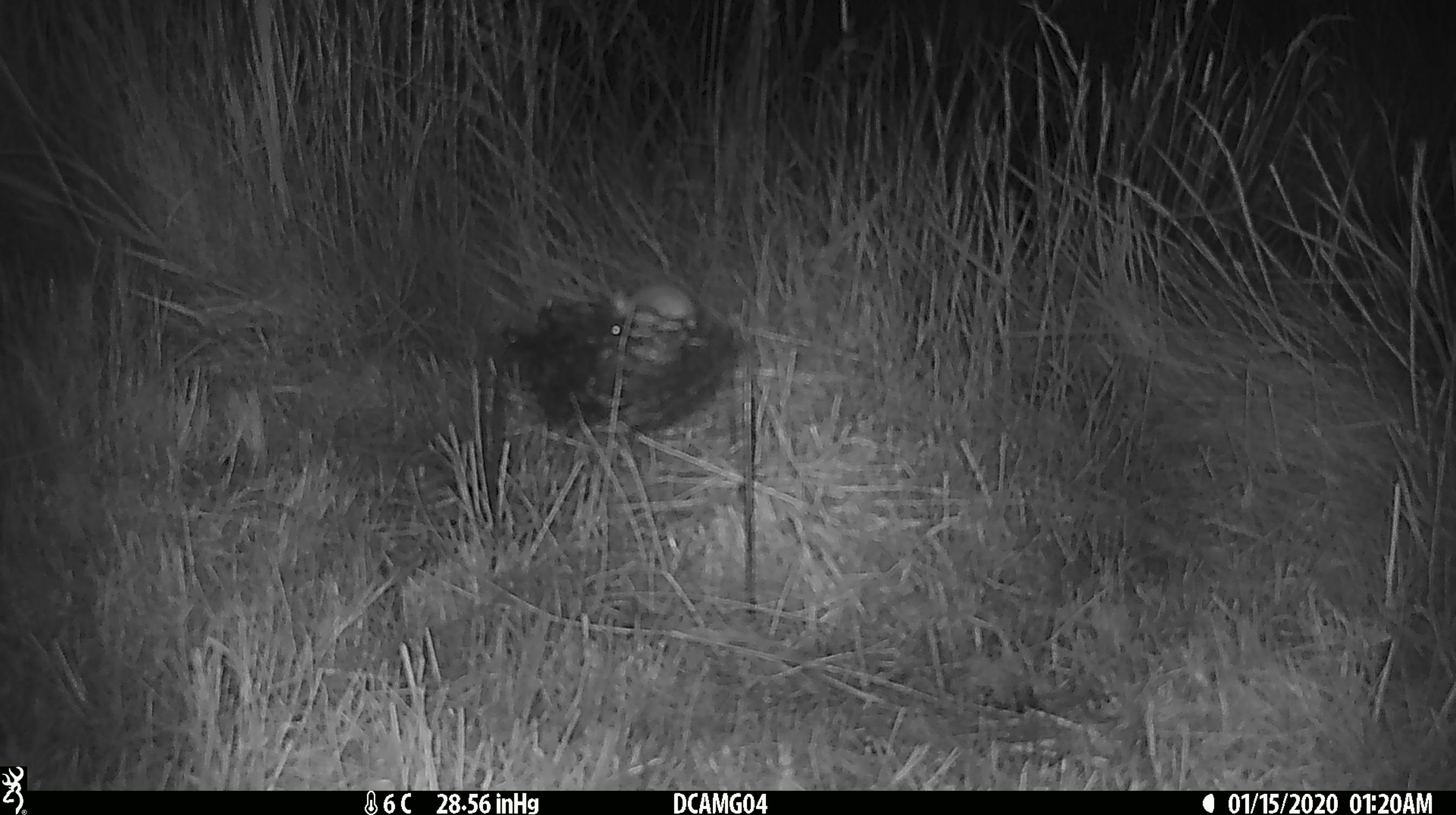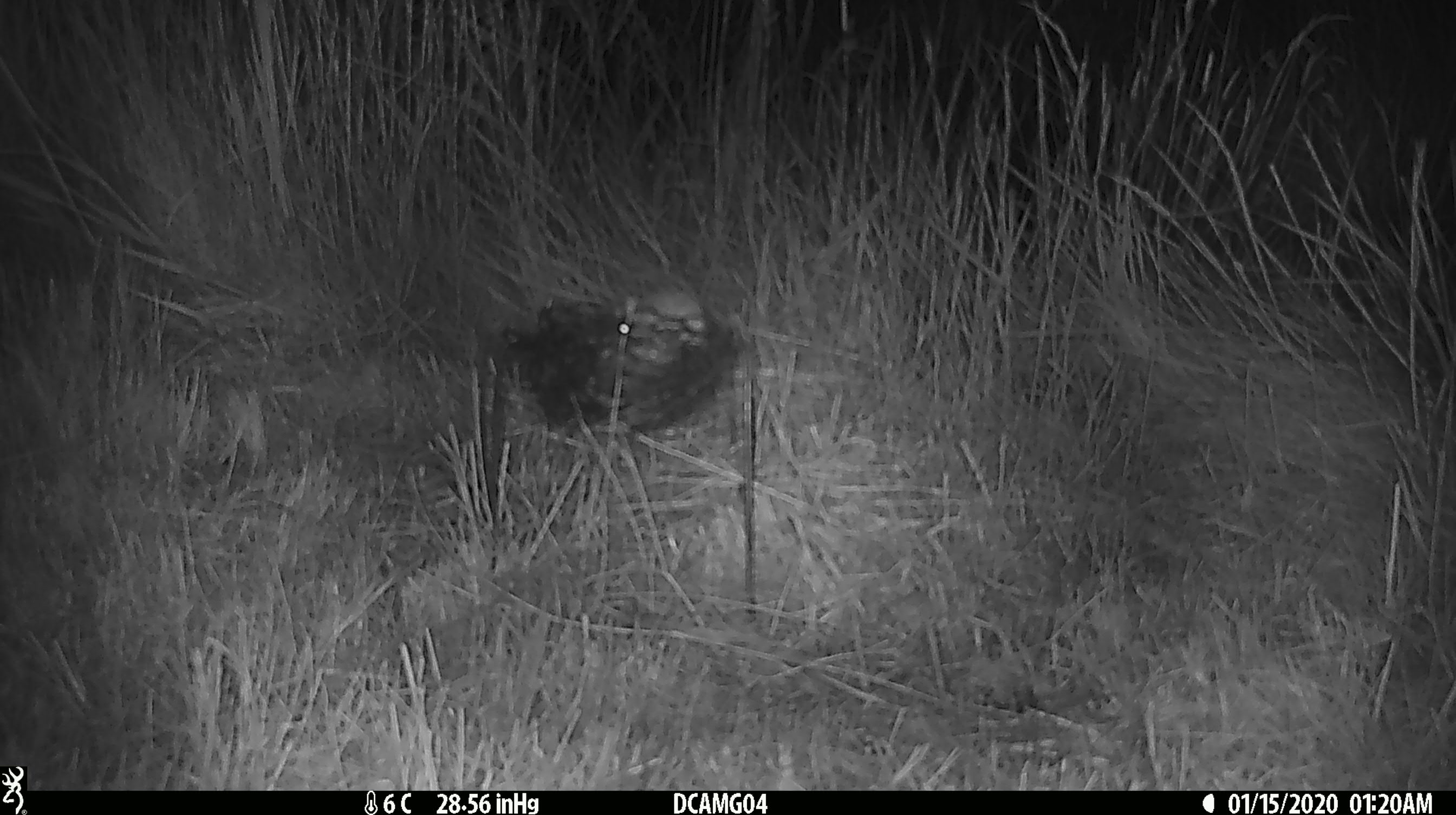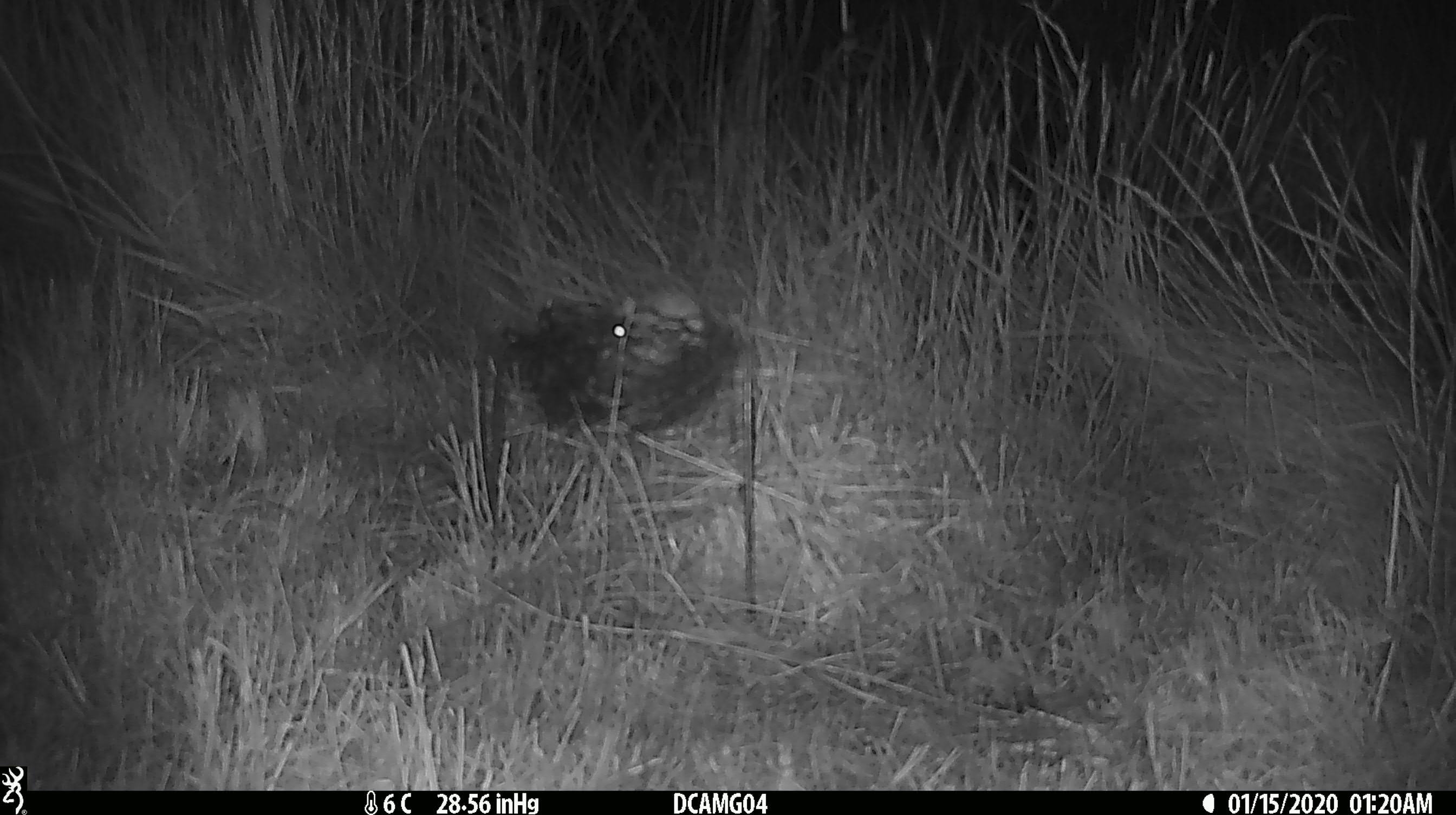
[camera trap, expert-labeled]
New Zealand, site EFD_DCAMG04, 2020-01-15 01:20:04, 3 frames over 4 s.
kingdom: Animalia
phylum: Chordata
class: Mammalia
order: Rodentia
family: Muridae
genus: Mus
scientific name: Mus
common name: mouse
Mouse (Mus).